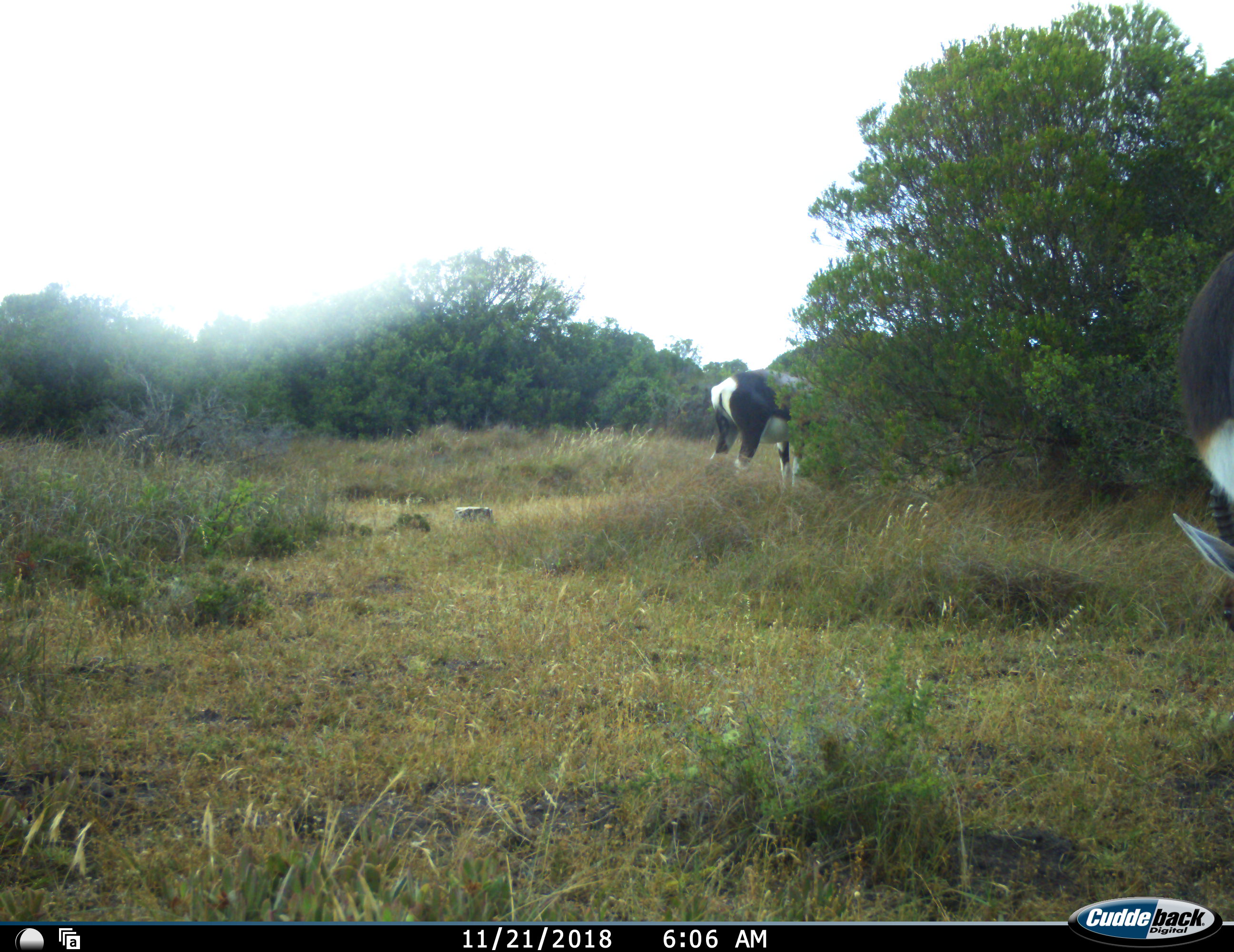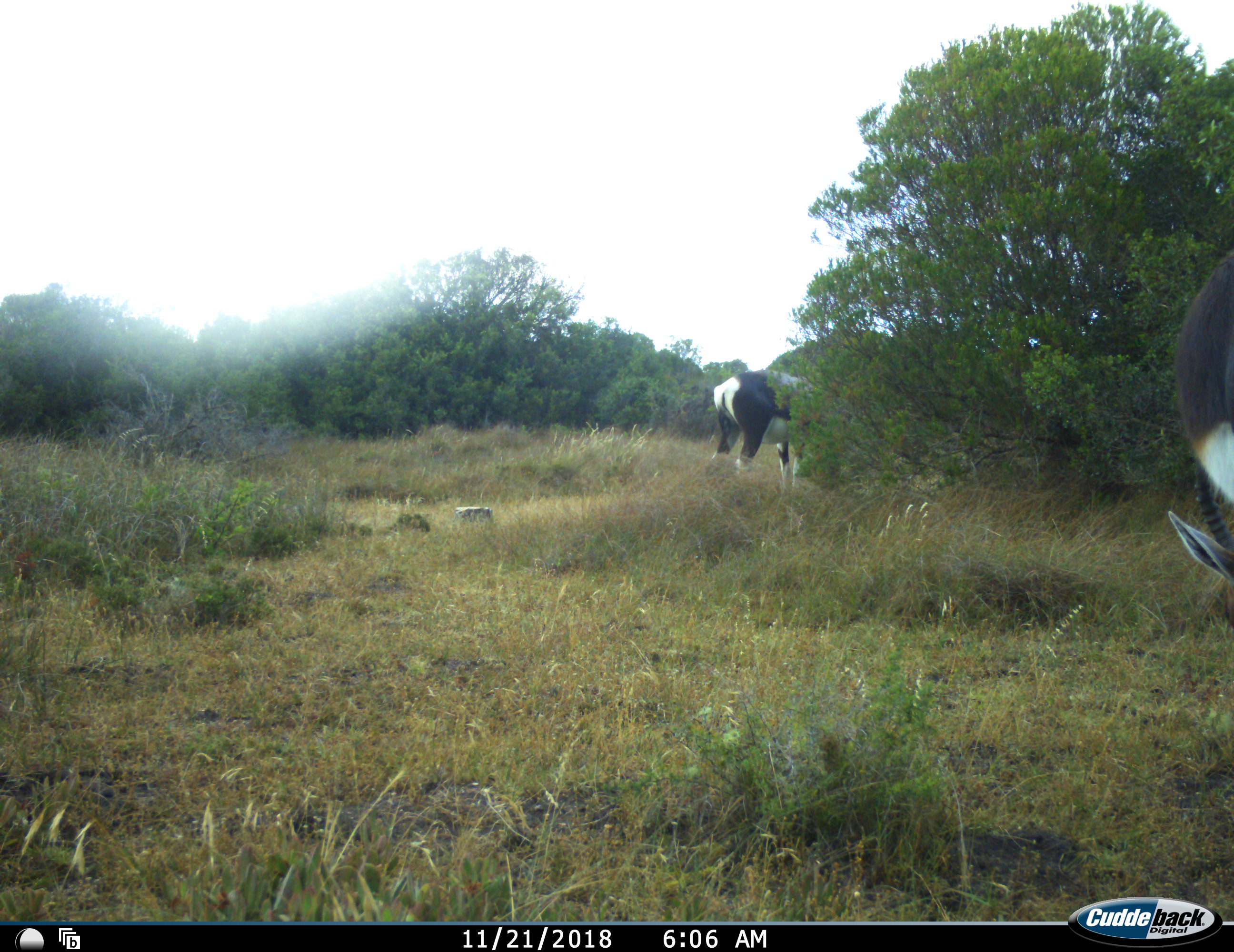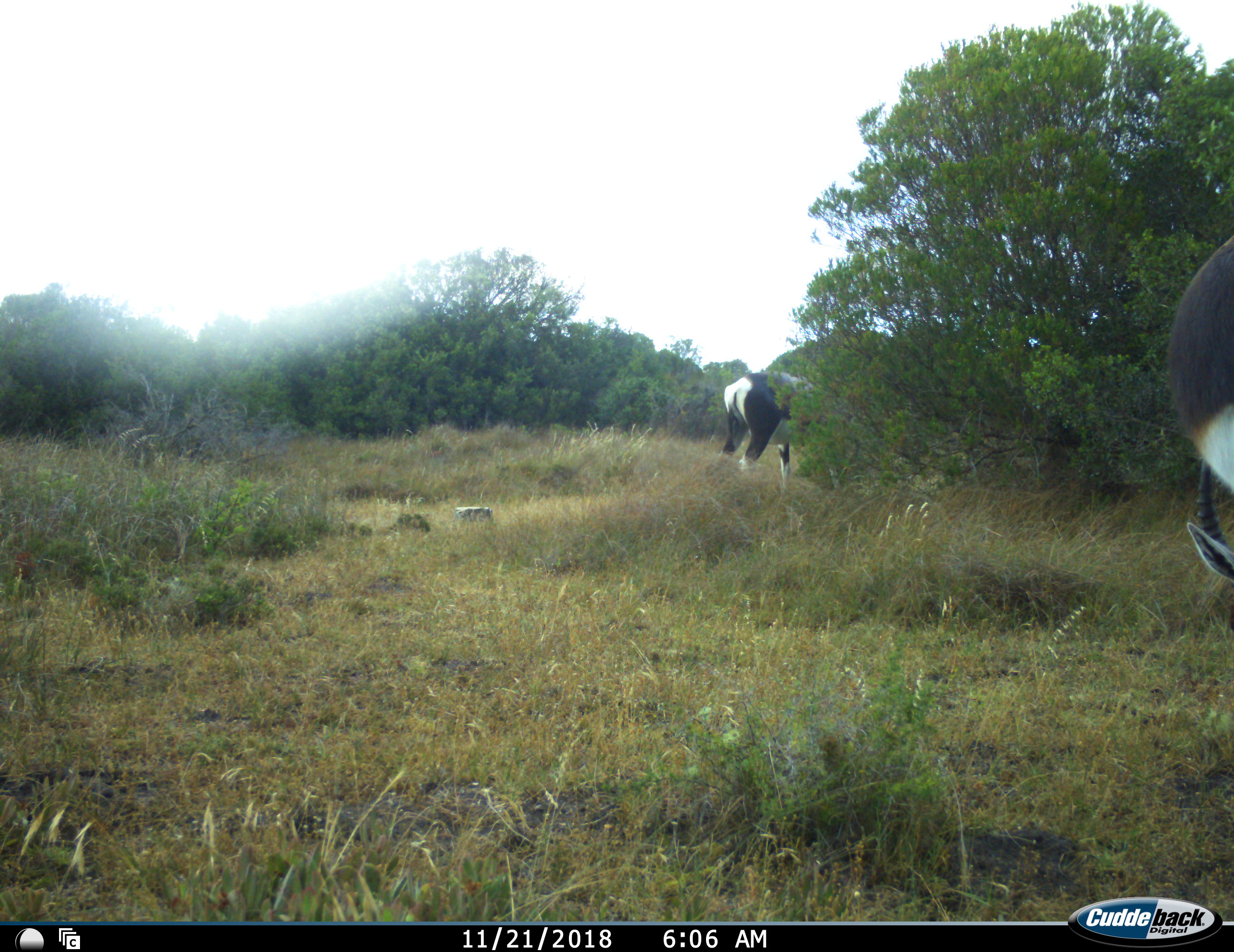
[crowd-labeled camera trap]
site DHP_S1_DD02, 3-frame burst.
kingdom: Animalia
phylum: Chordata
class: Mammalia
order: Artiodactyla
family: Bovidae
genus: Damaliscus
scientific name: Damaliscus pygargus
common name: bontebok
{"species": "bontebok (Damaliscus pygargus)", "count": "2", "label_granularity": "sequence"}